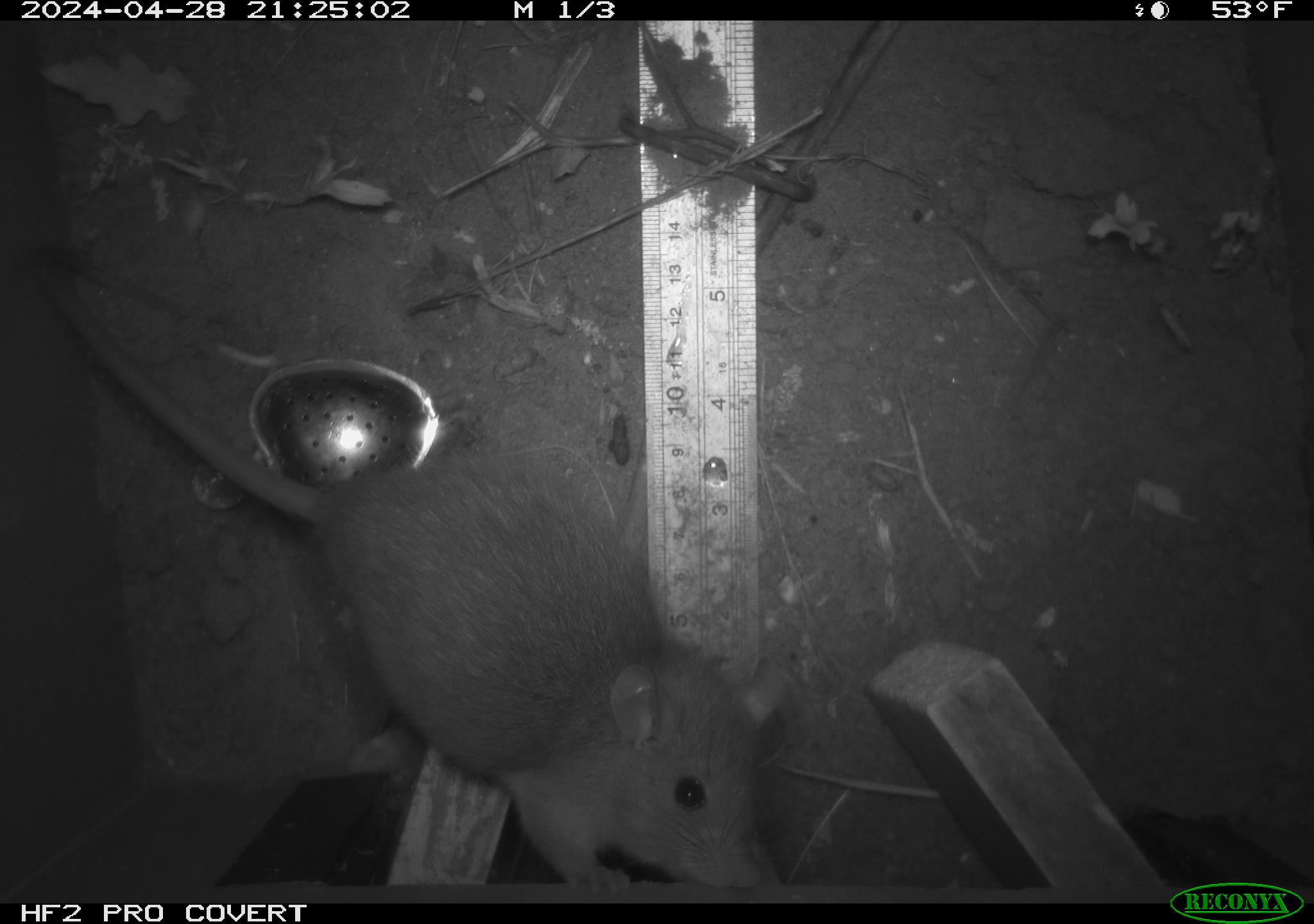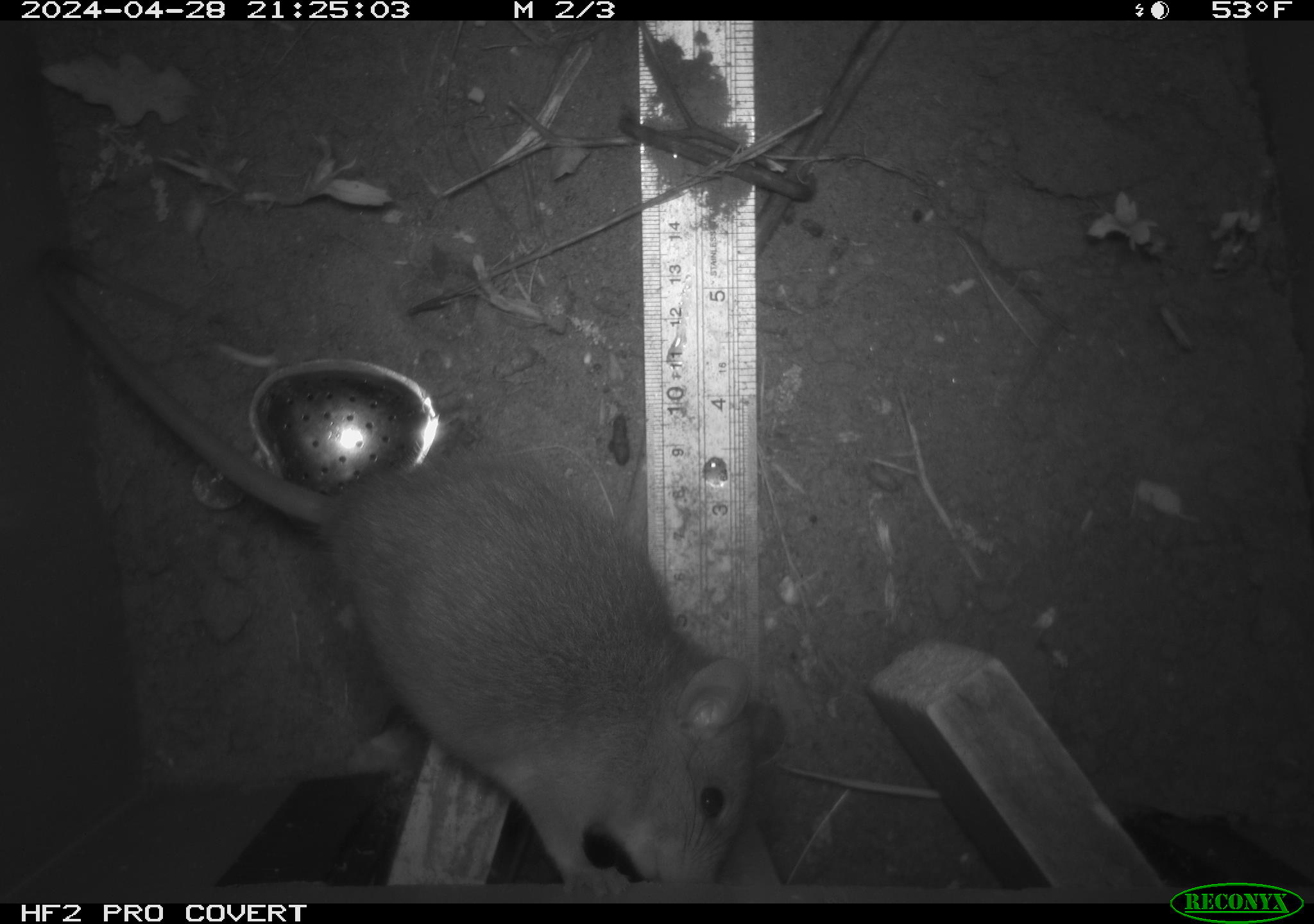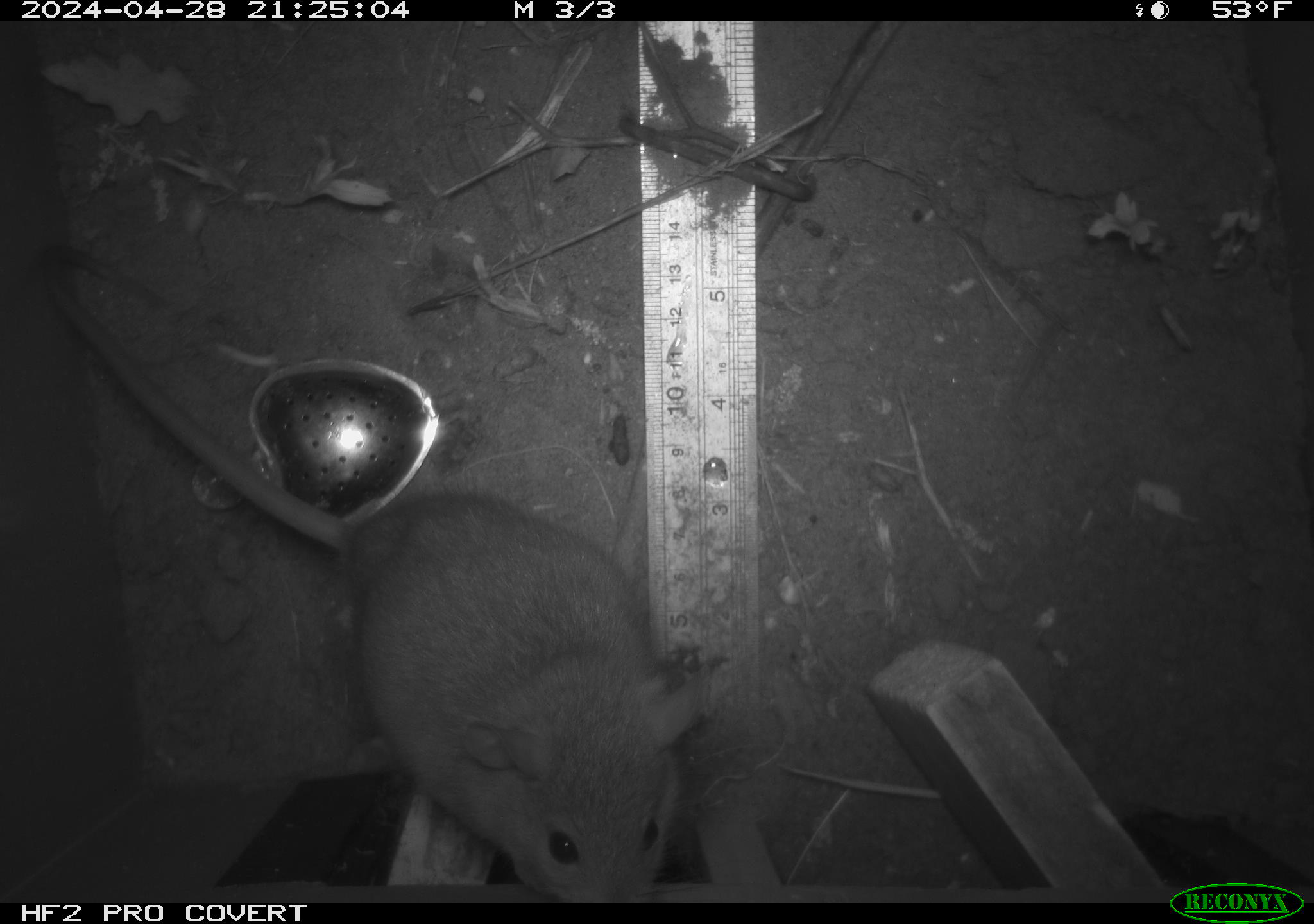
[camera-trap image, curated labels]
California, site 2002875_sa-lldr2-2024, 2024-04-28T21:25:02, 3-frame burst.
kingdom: Animalia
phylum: Chordata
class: Mammalia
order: Rodentia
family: Muridae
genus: Rattus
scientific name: Rattus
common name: rat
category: rattus species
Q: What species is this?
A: Rattus species (rat) (Rattus).